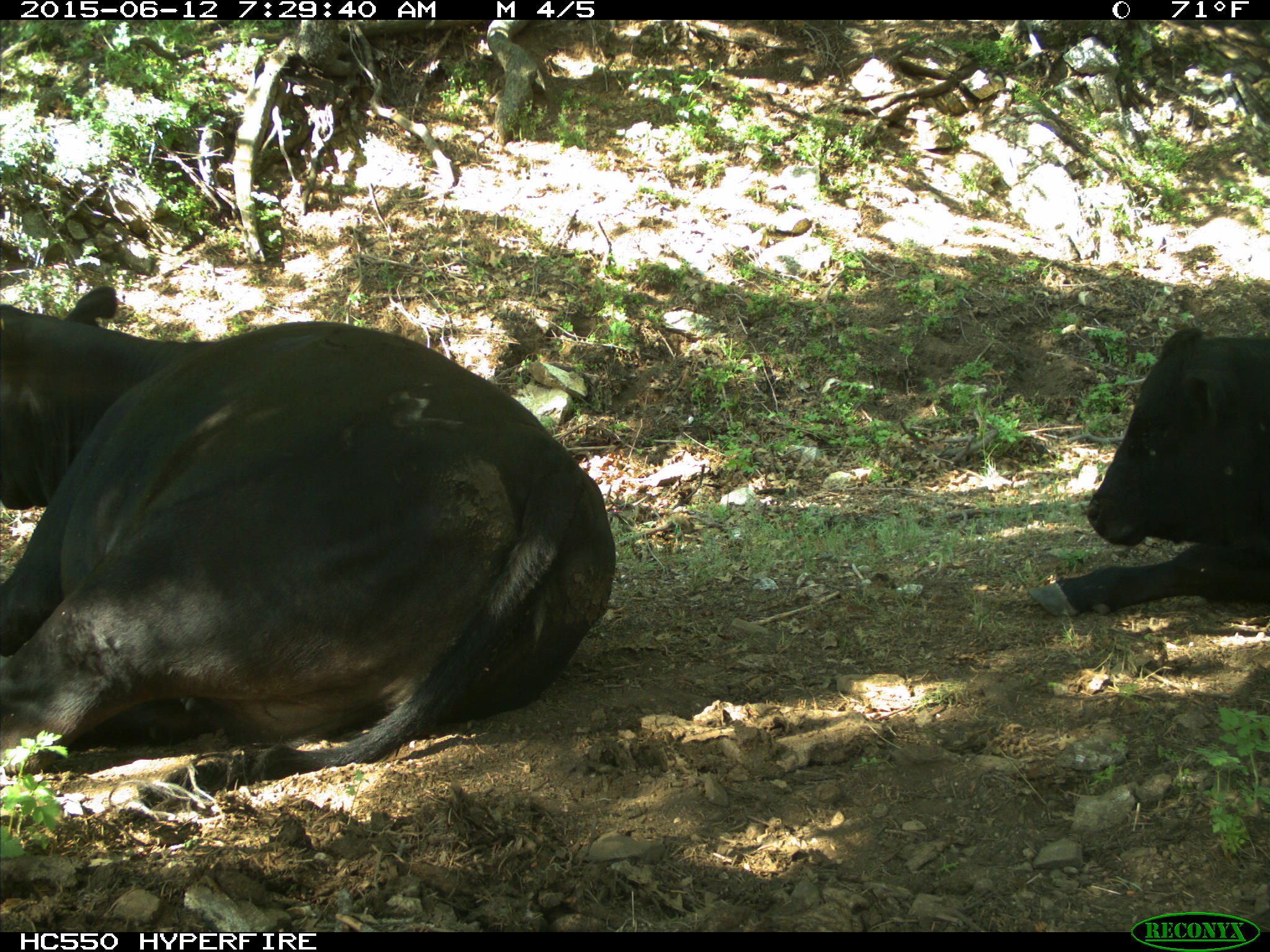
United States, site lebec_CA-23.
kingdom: Animalia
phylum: Chordata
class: Mammalia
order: Artiodactyla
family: Bovidae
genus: Bos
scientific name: Bos taurus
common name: domestic cow